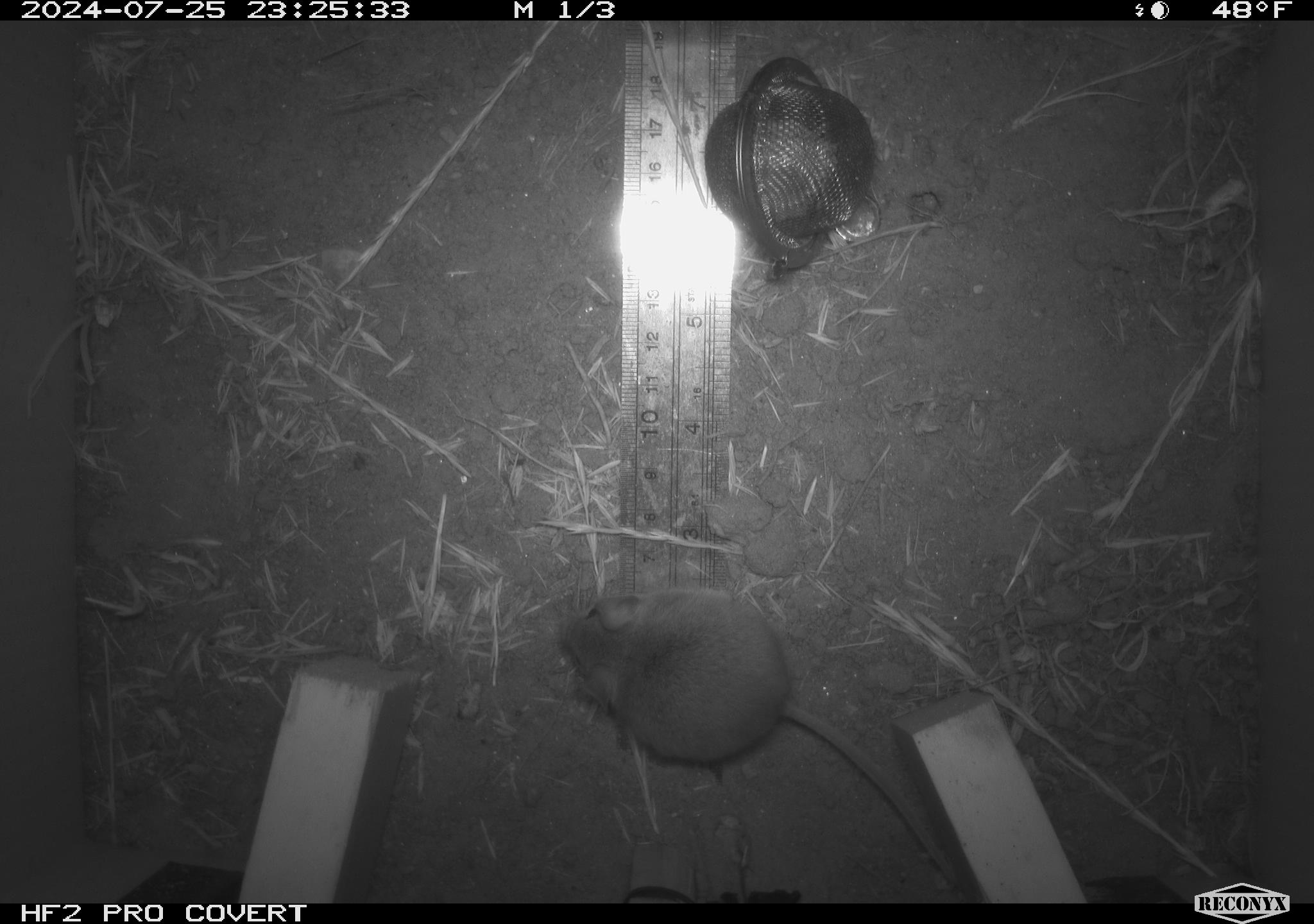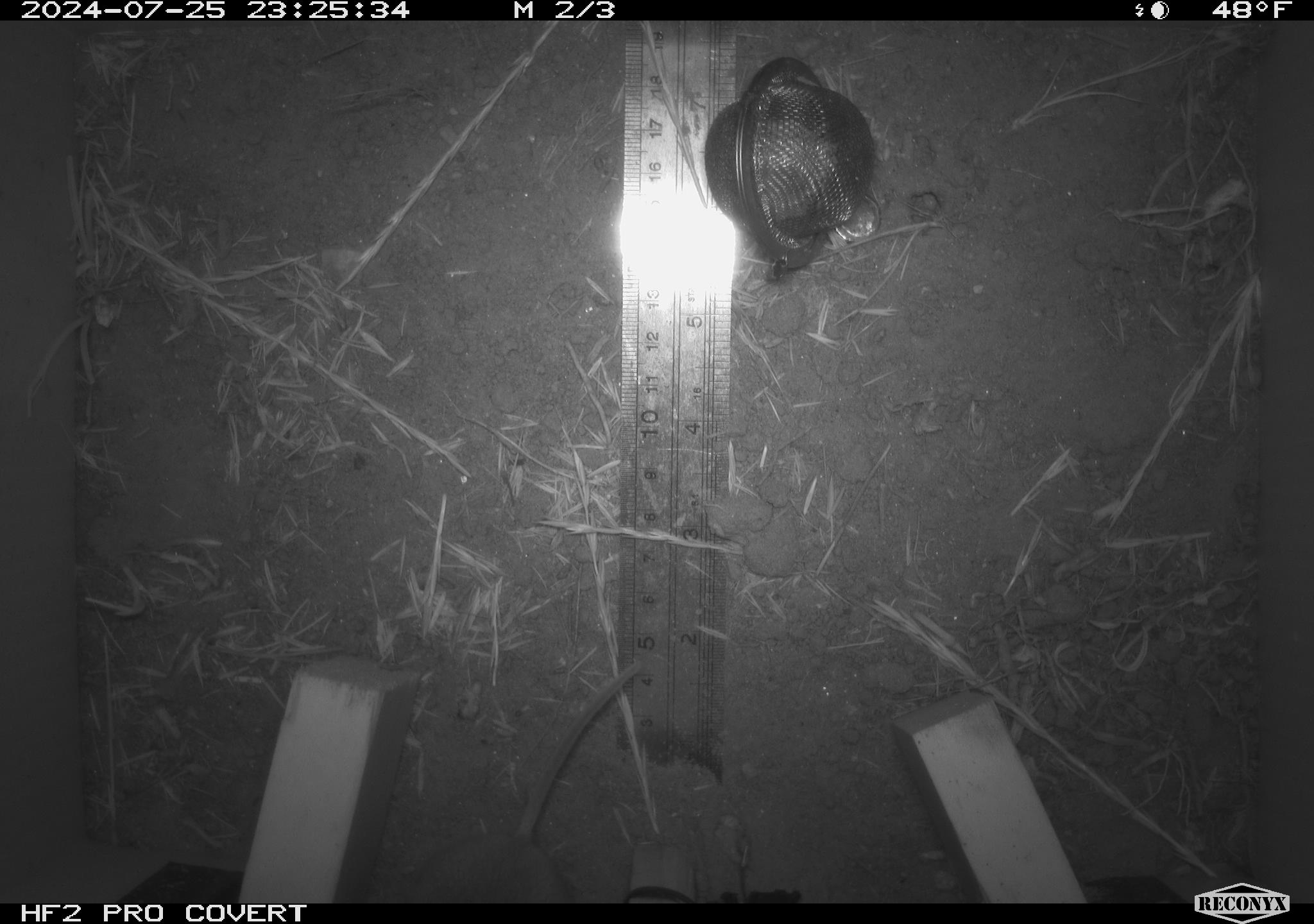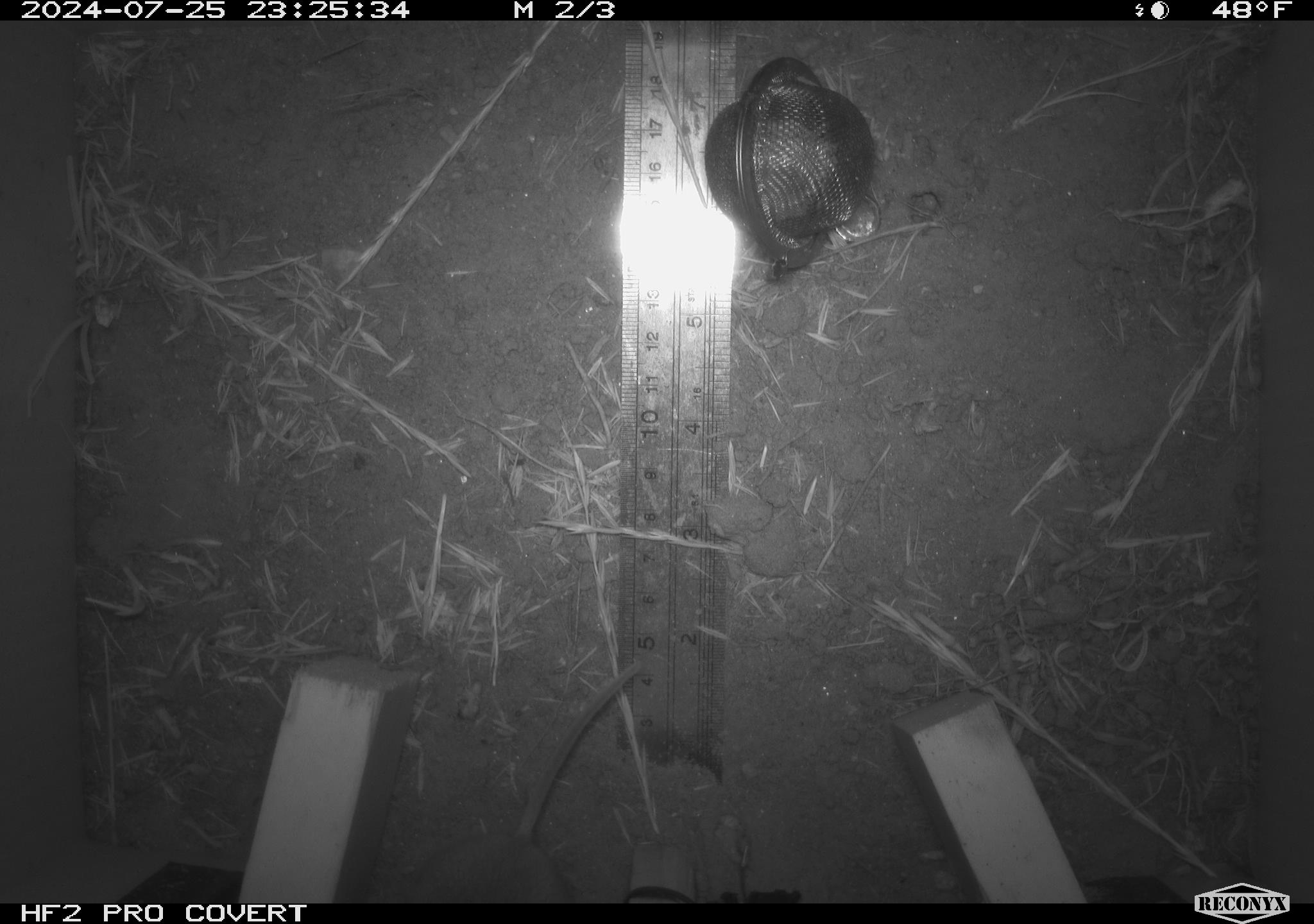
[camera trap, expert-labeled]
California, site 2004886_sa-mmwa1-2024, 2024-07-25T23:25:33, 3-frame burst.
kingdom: Animalia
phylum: Chordata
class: Mammalia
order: Rodentia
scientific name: Rodentia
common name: mouse species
Mouse species (Rodentia).